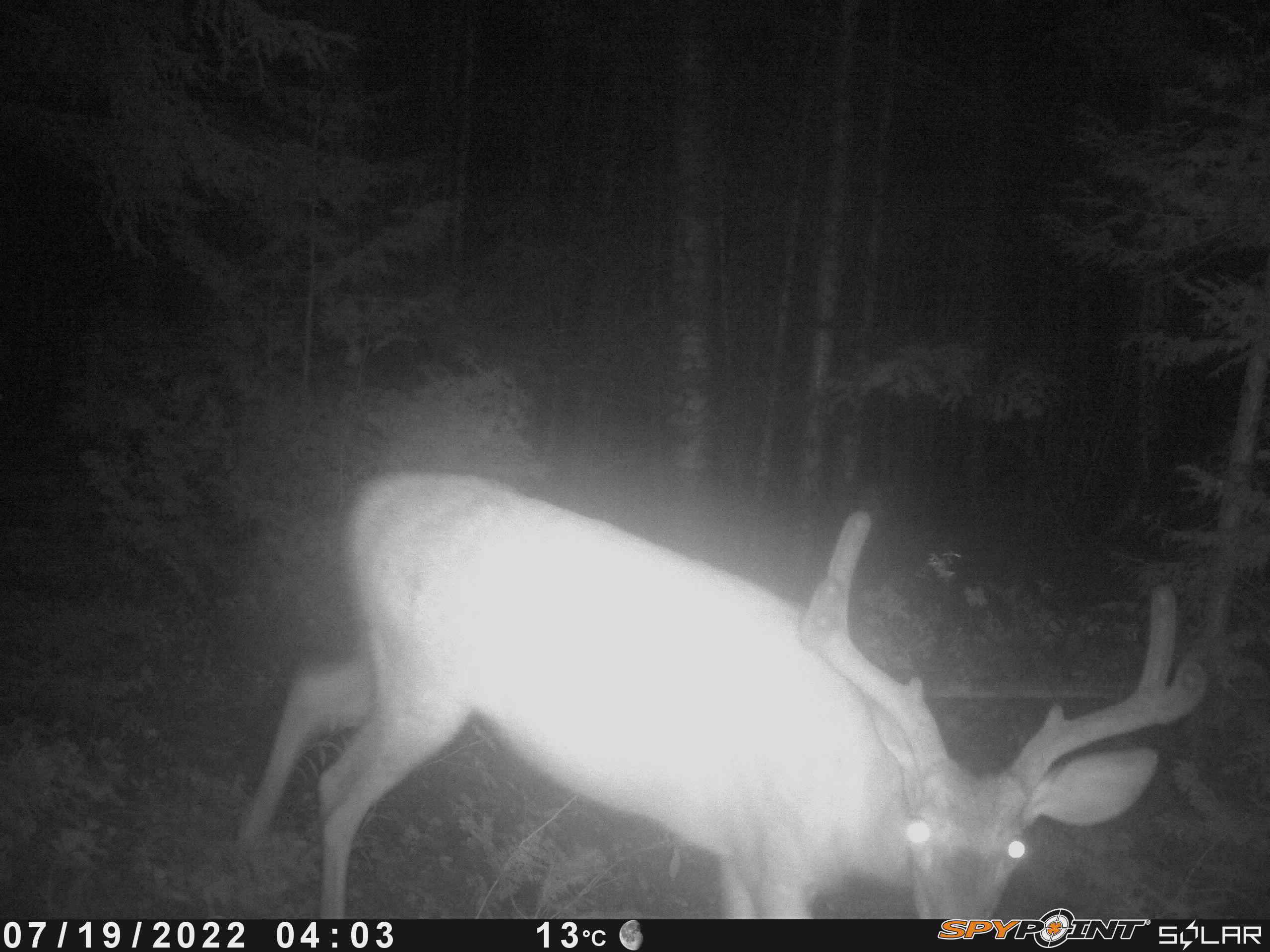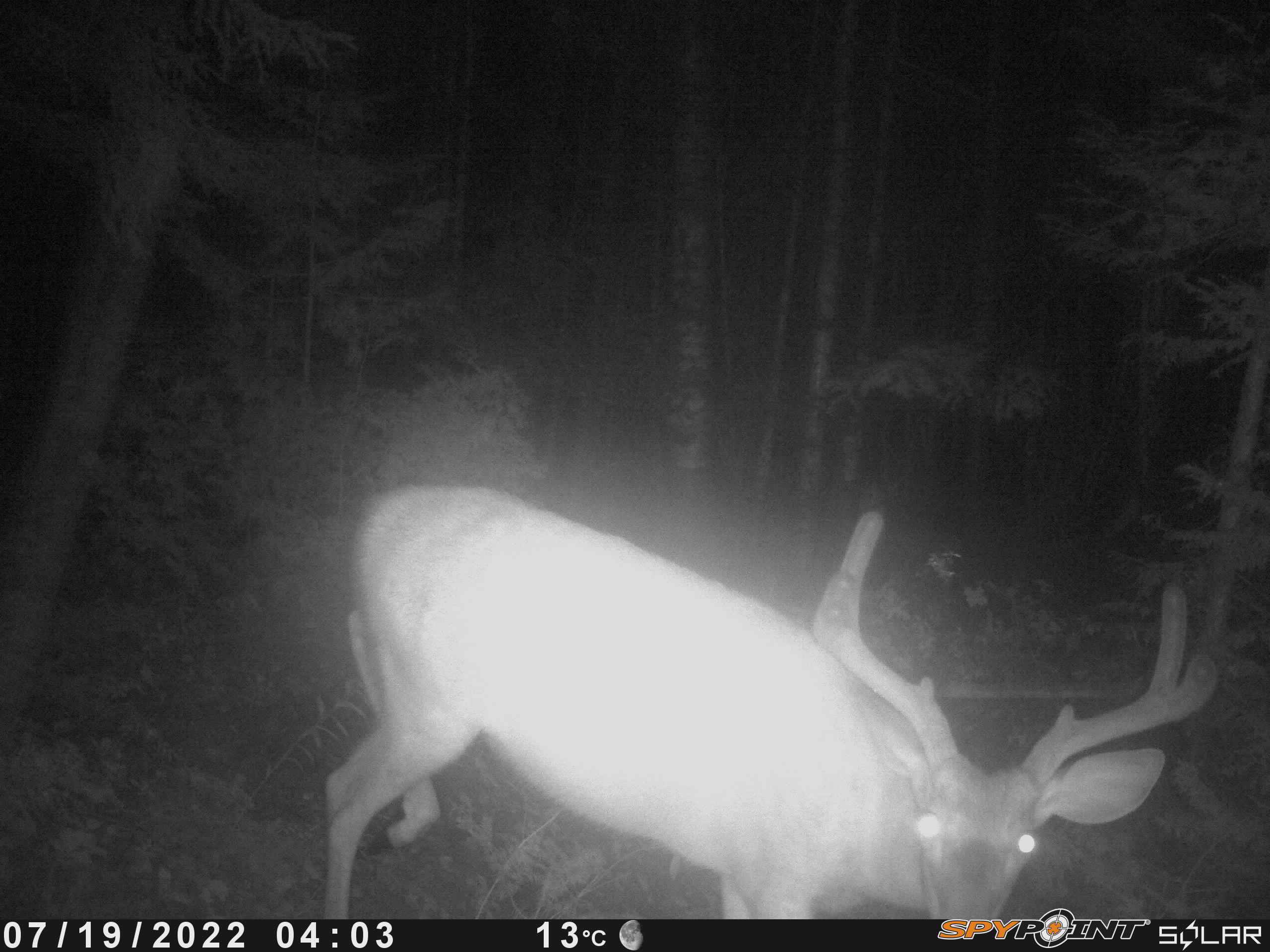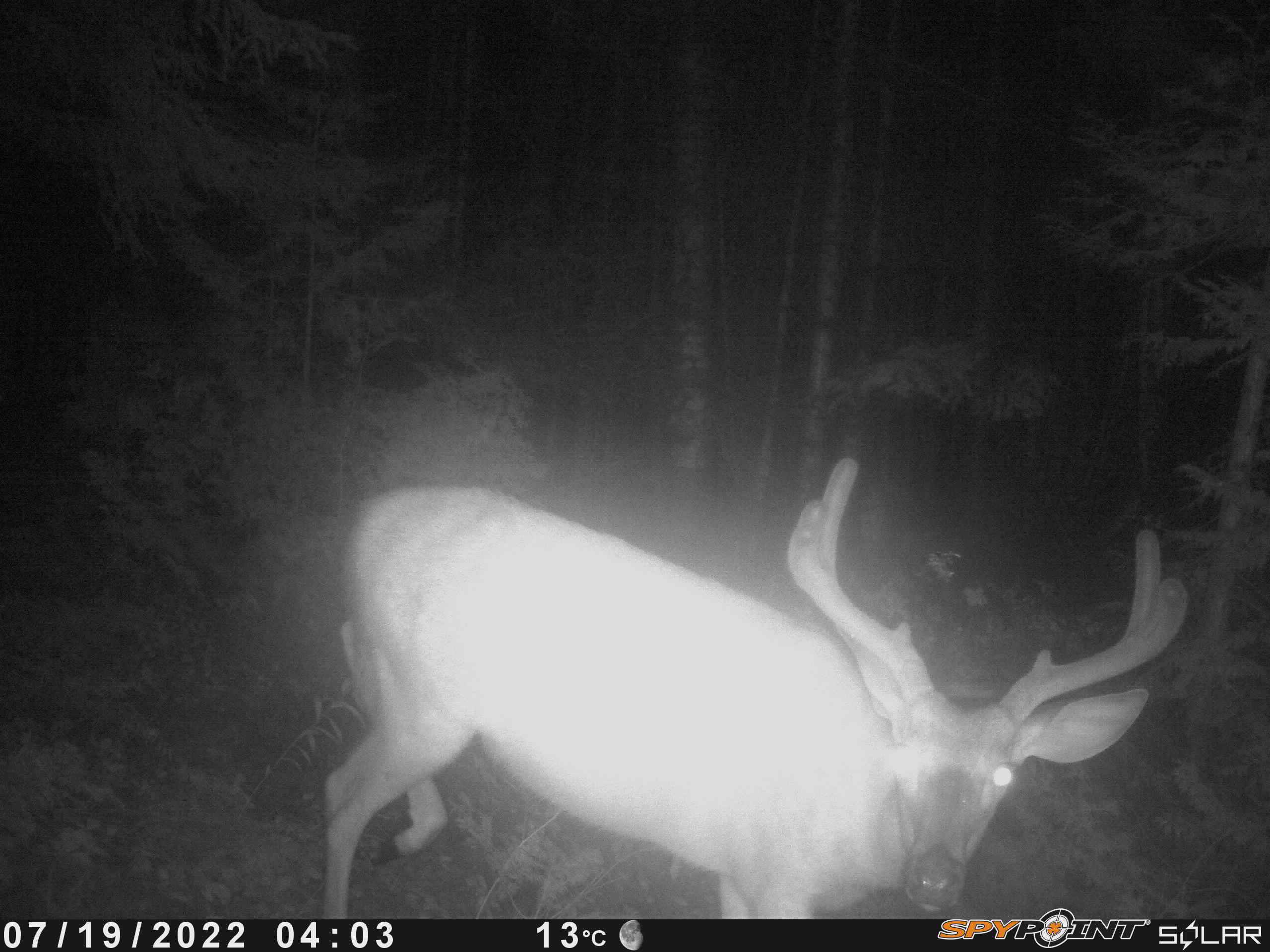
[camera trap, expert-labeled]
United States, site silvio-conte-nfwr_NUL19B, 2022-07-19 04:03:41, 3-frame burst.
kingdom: Animalia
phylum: Chordata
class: Mammalia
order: Artiodactyla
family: Cervidae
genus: Odocoileus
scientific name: Odocoileus virginianus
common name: white-tailed deer